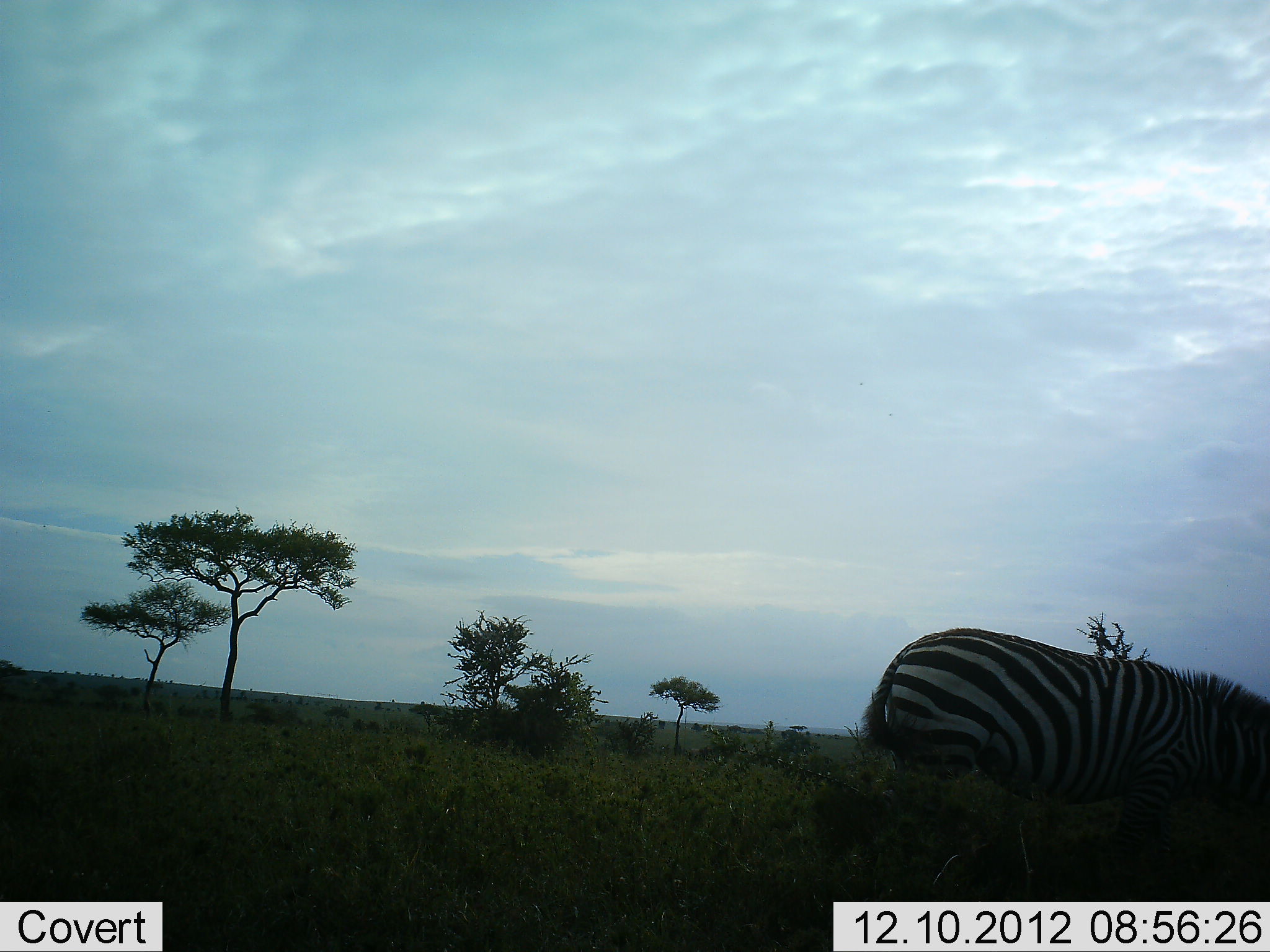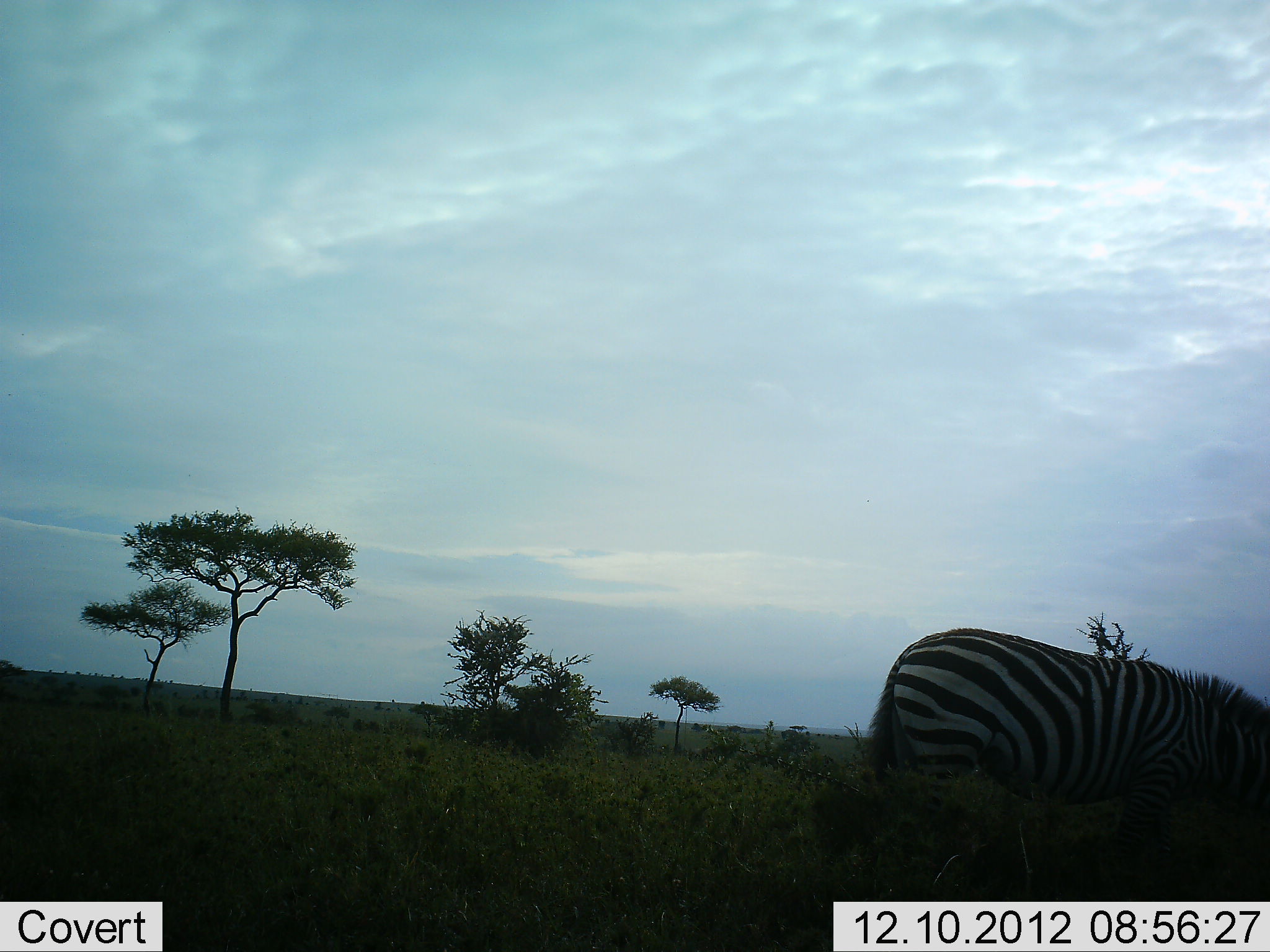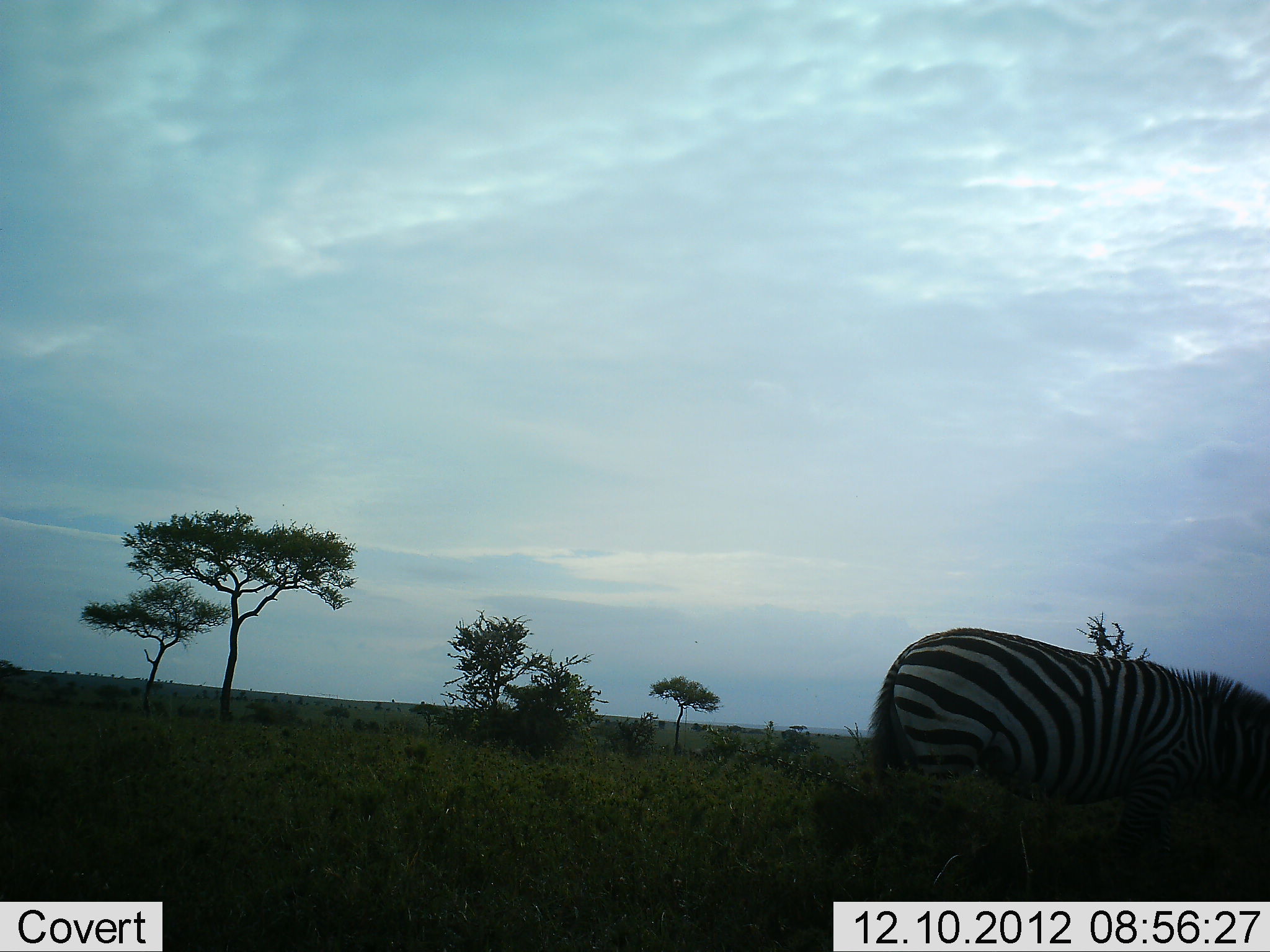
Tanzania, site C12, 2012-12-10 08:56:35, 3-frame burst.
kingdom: Animalia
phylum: Chordata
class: Mammalia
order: Perissodactyla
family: Equidae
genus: Equus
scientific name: Equus quagga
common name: plains zebra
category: zebra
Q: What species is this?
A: Zebra (plains zebra) (Equus quagga).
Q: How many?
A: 1.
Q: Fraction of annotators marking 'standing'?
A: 10%.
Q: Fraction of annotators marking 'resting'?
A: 0%.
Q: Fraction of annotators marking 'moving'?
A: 0%.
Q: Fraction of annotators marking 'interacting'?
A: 0%.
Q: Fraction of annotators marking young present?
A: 0%.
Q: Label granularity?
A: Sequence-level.